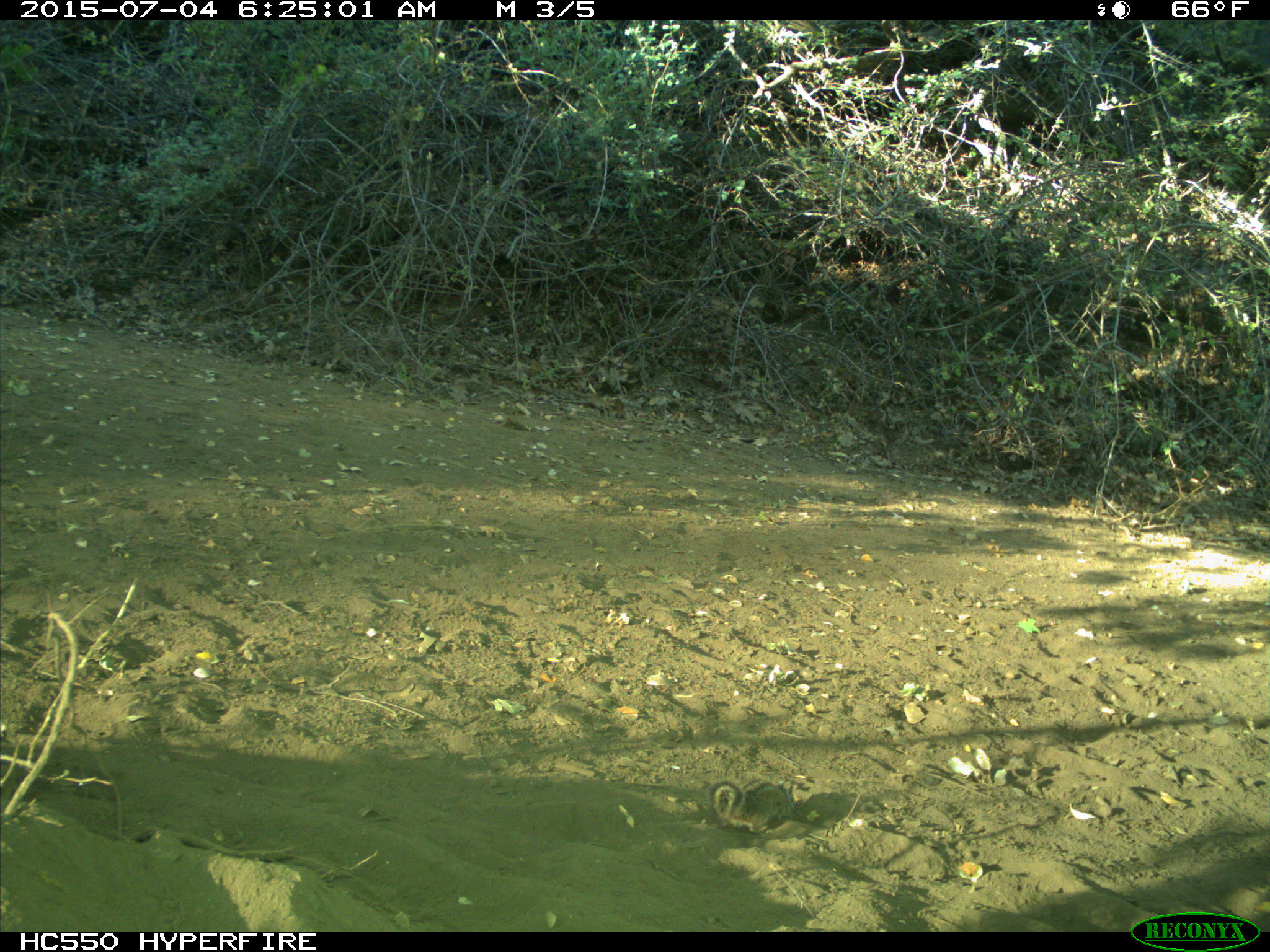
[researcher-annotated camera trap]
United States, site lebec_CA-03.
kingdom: Animalia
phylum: Chordata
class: Mammalia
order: Rodentia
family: Sciuridae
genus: Tamias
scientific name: Tamias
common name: chipmunk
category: unidentified chipmunk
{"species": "unidentified chipmunk (chipmunk) (Tamias)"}